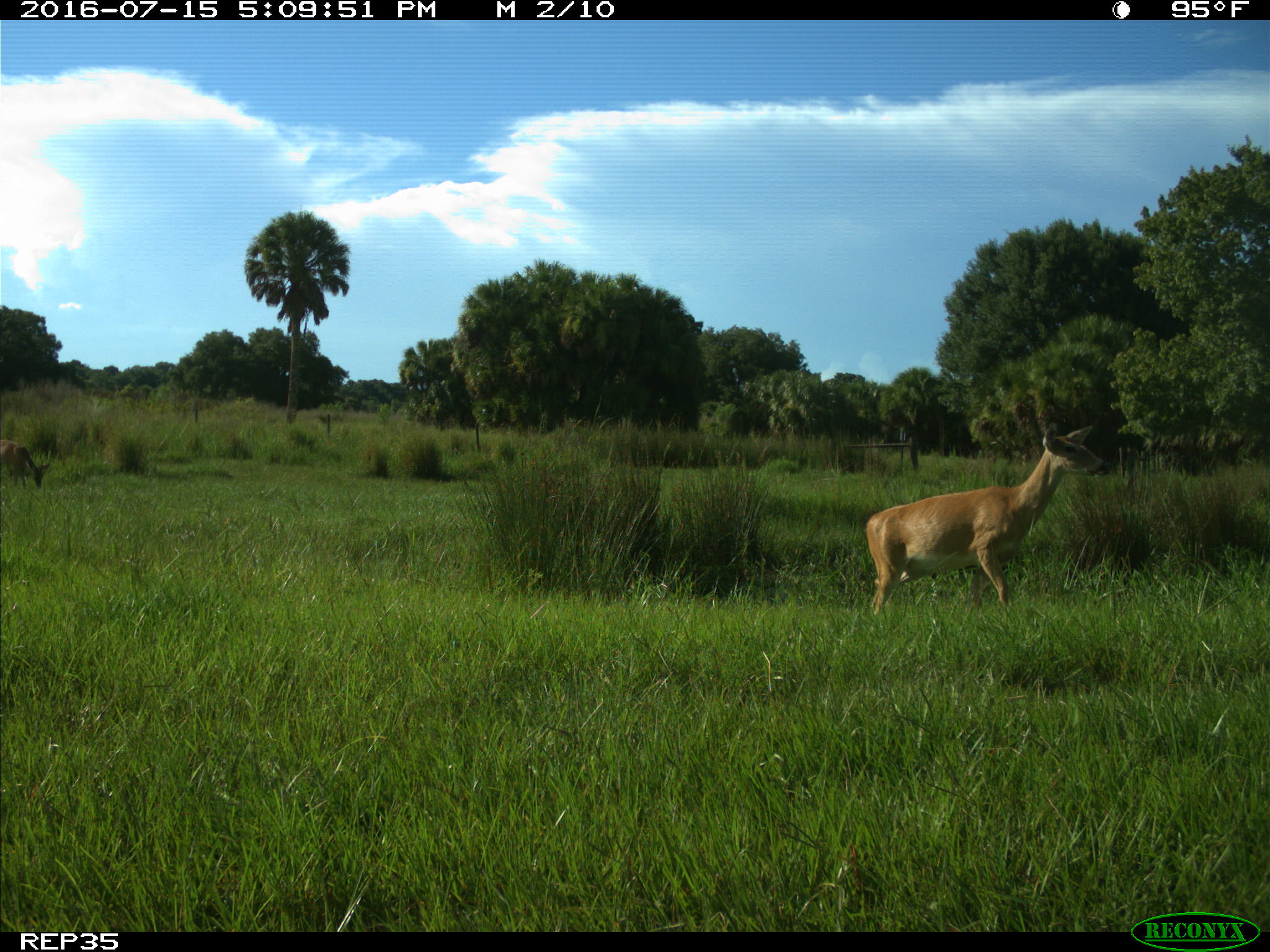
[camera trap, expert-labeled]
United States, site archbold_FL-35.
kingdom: Animalia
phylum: Chordata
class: Mammalia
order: Artiodactyla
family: Cervidae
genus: Odocoileus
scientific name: Odocoileus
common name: deer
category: unidentified deer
Unidentified deer (deer) (Odocoileus).